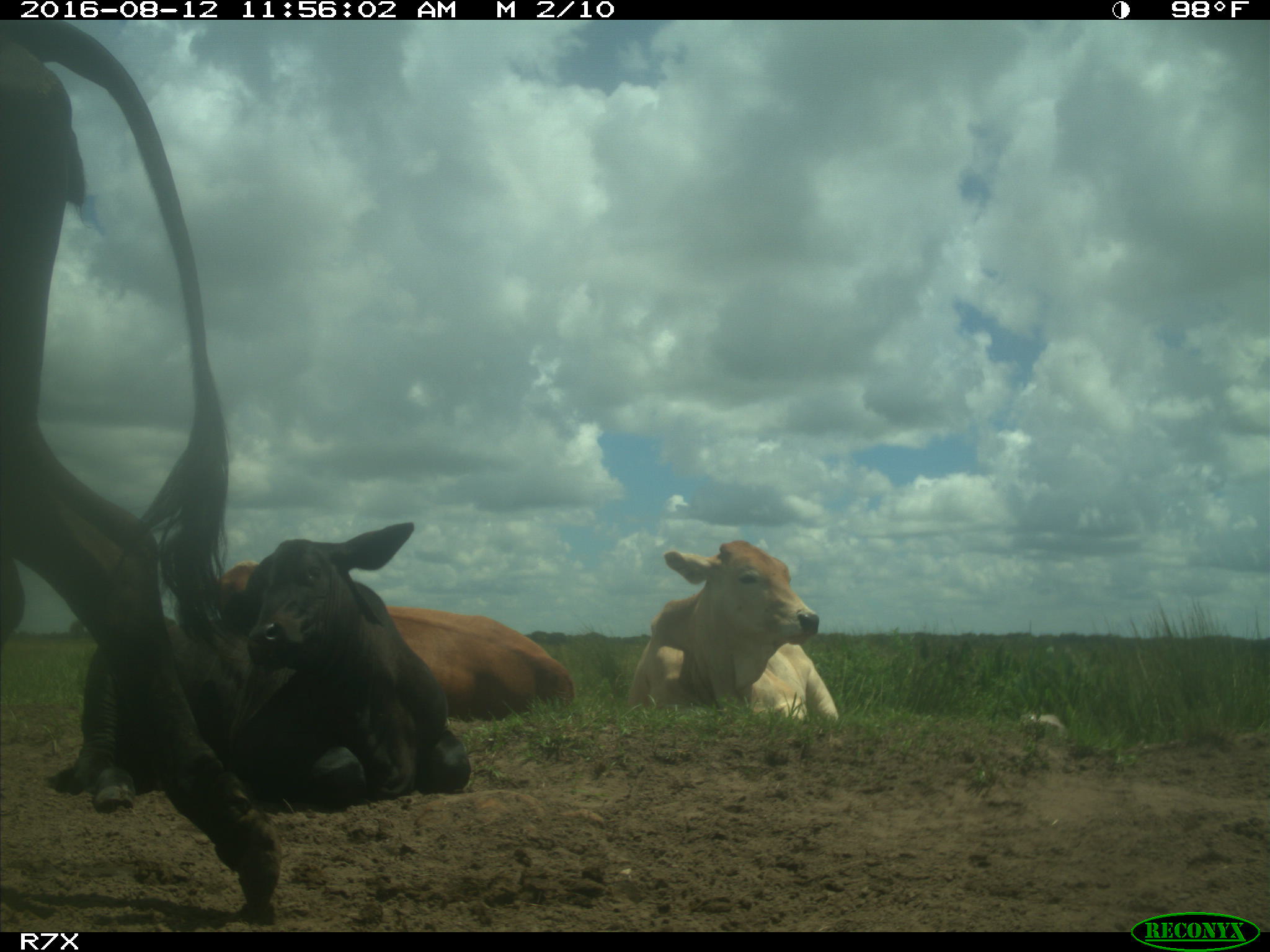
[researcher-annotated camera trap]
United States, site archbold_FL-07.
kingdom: Animalia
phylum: Chordata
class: Mammalia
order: Artiodactyla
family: Bovidae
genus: Bos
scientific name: Bos taurus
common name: domestic cow